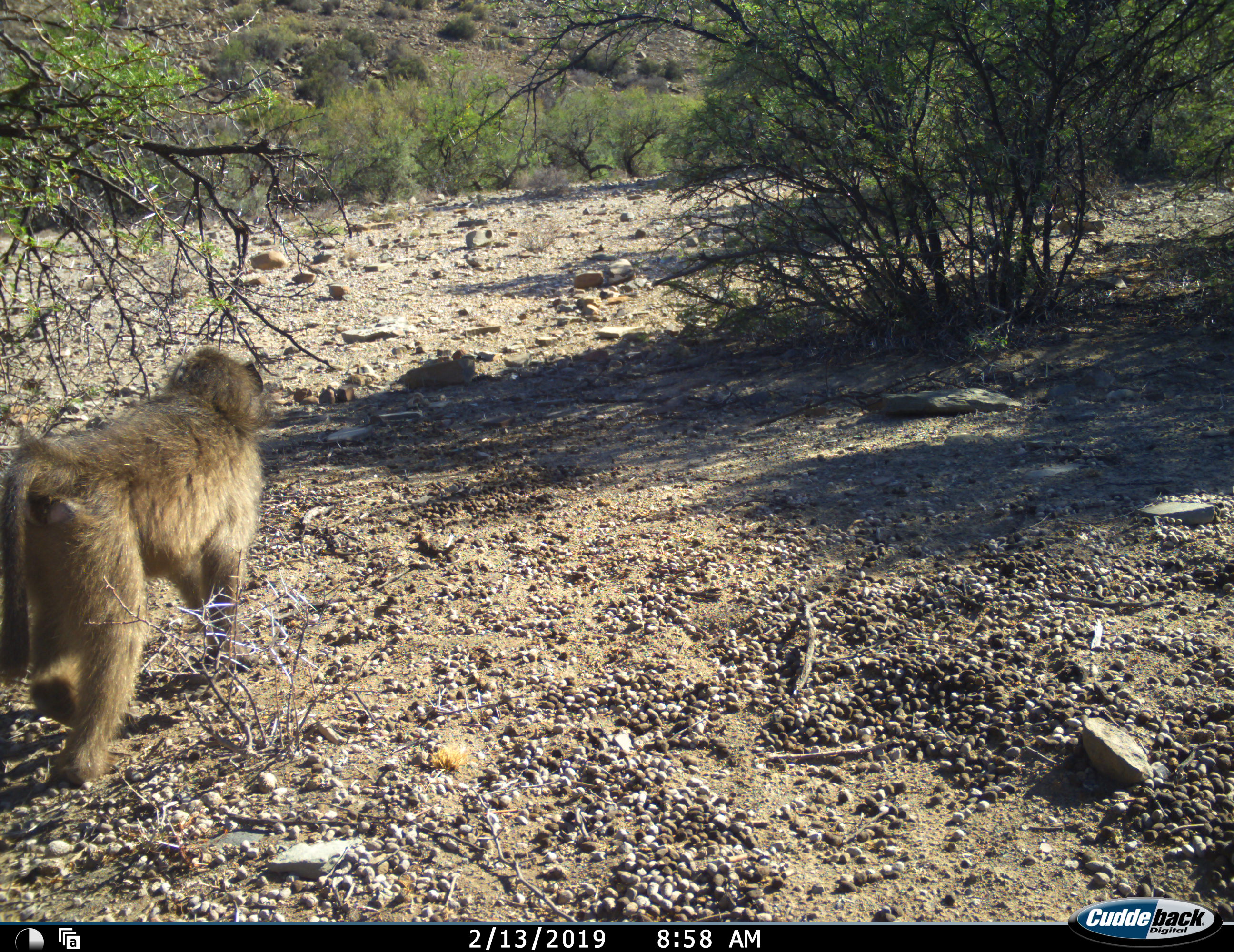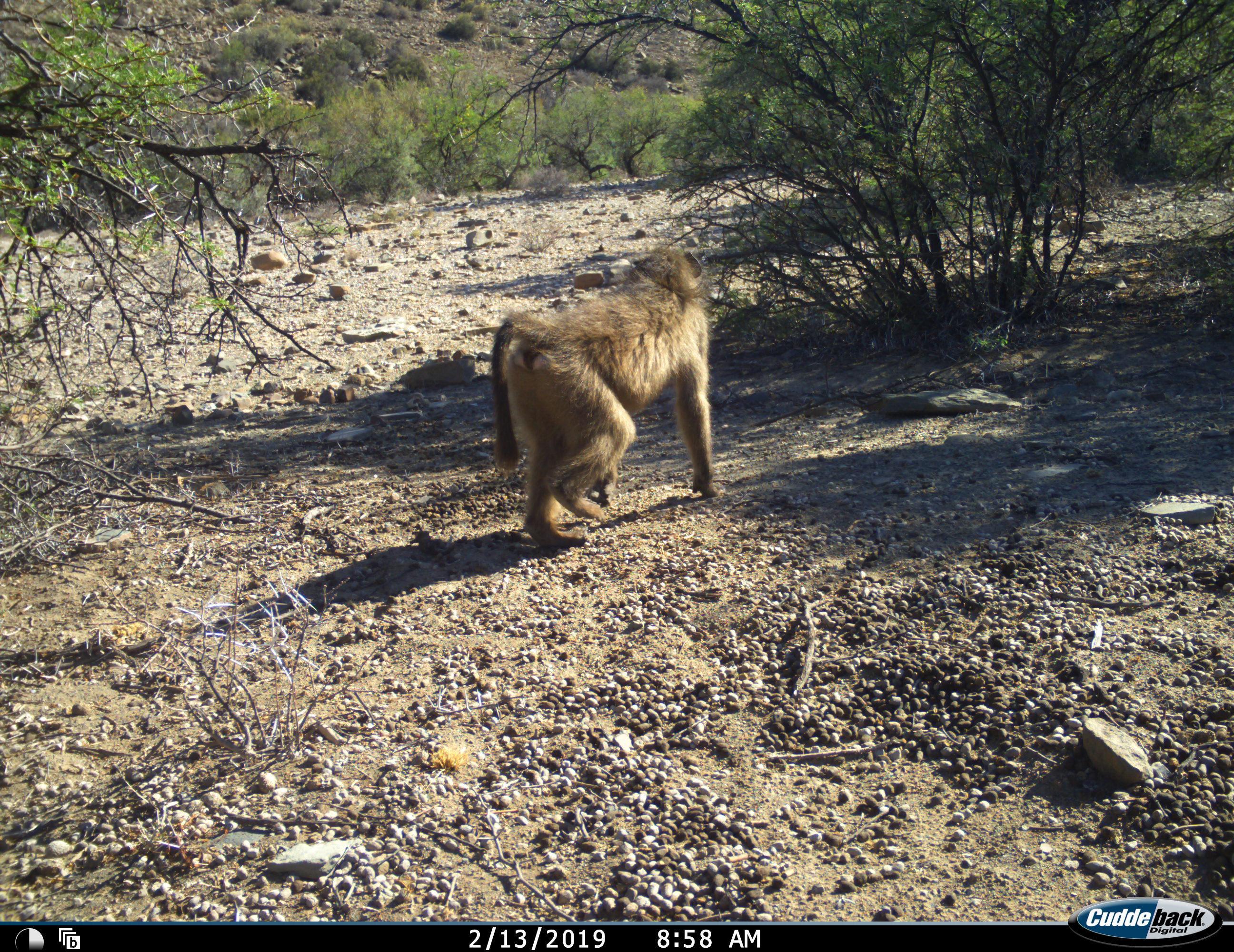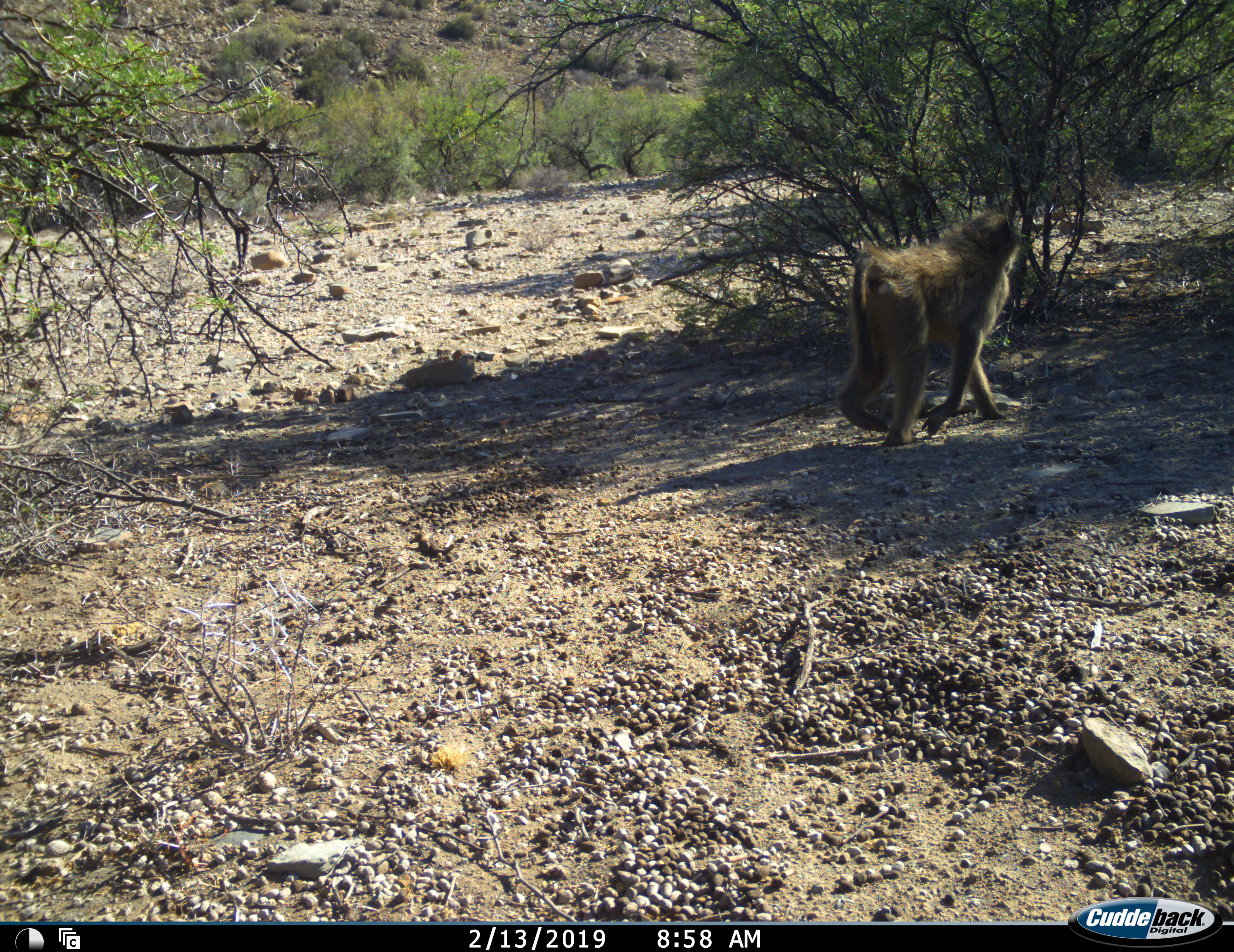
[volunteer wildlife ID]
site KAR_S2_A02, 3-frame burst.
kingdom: Animalia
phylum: Chordata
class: Mammalia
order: Primates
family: Cercopithecidae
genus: Papio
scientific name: Papio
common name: baboon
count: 1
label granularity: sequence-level